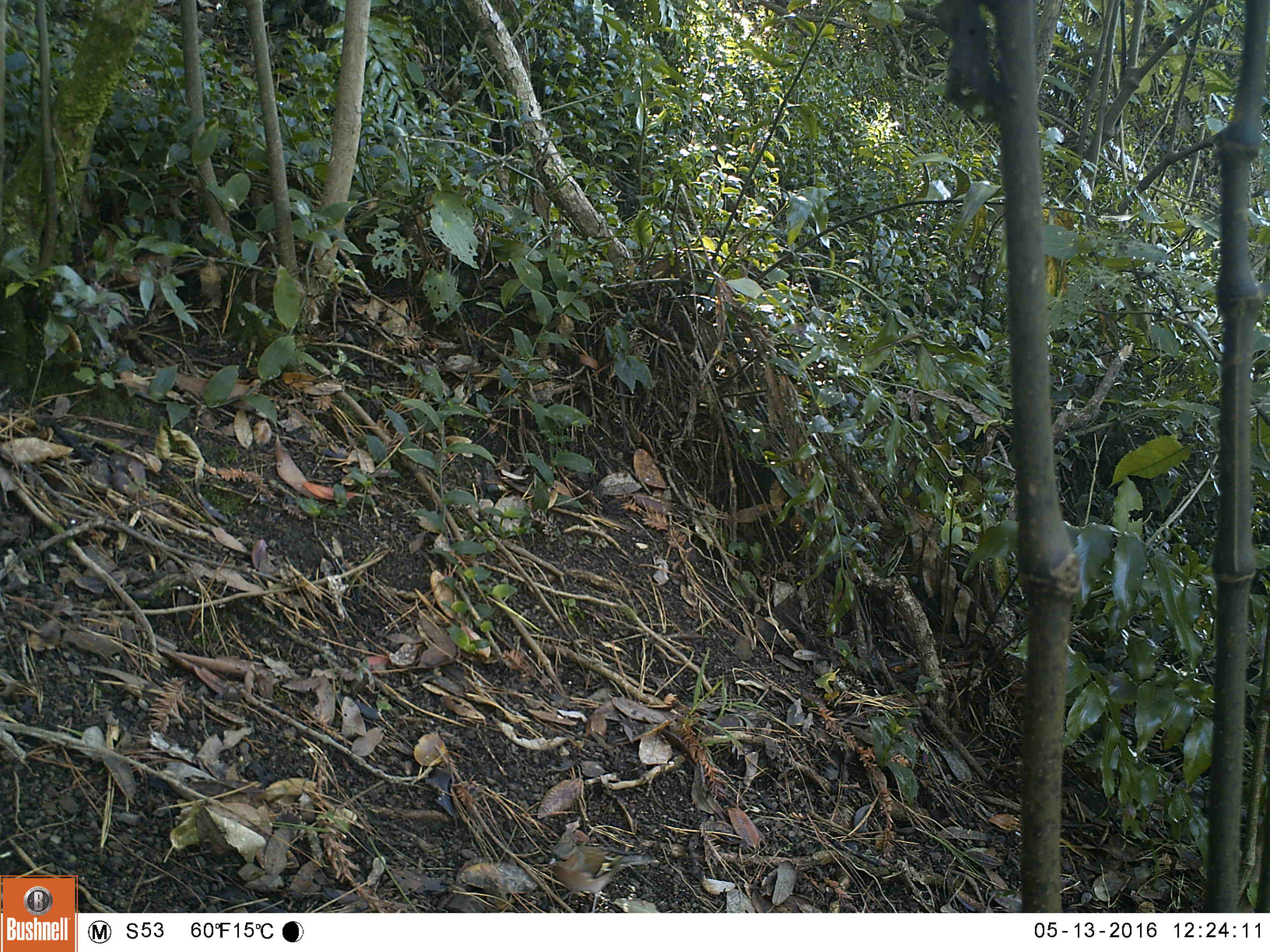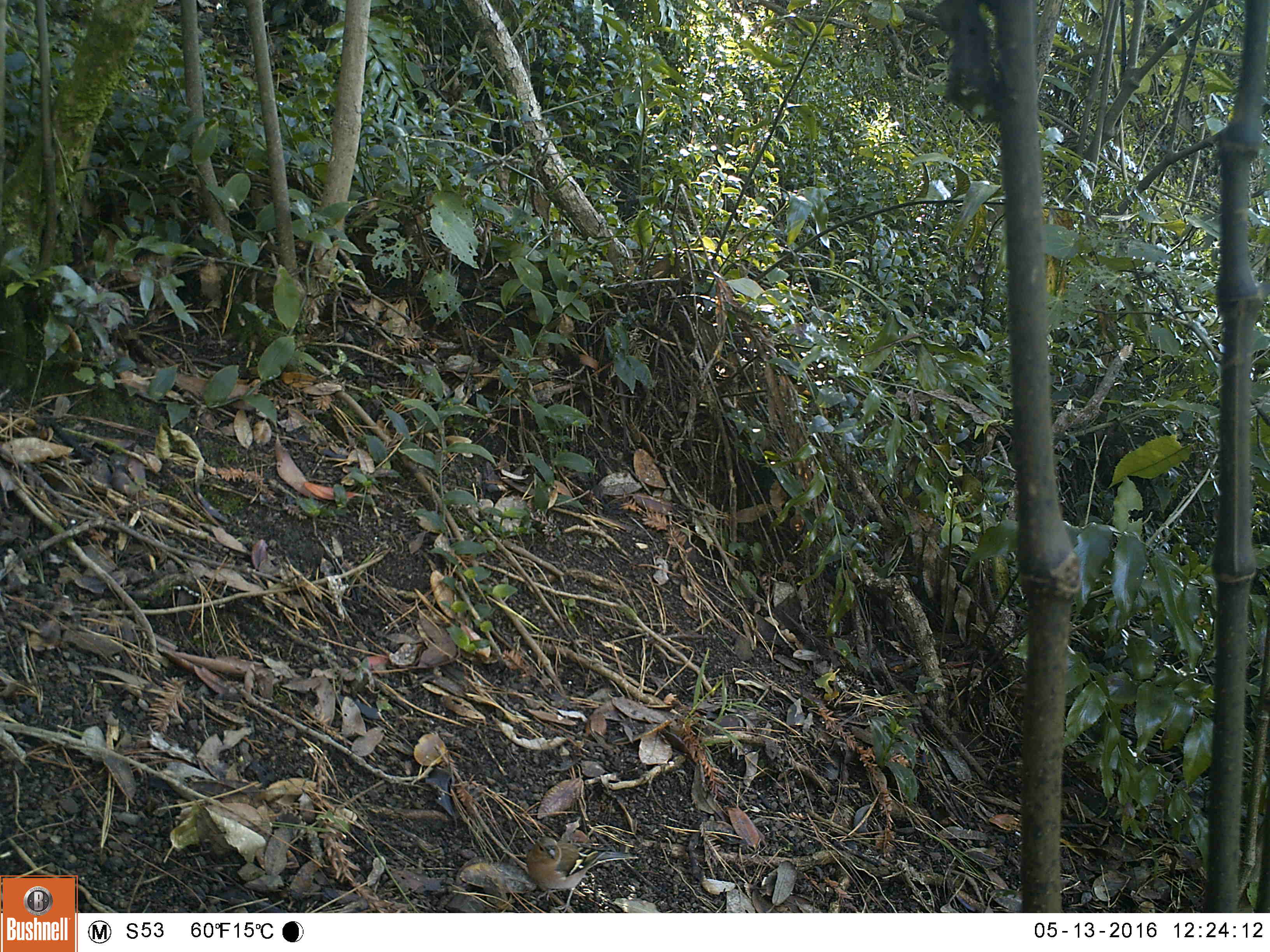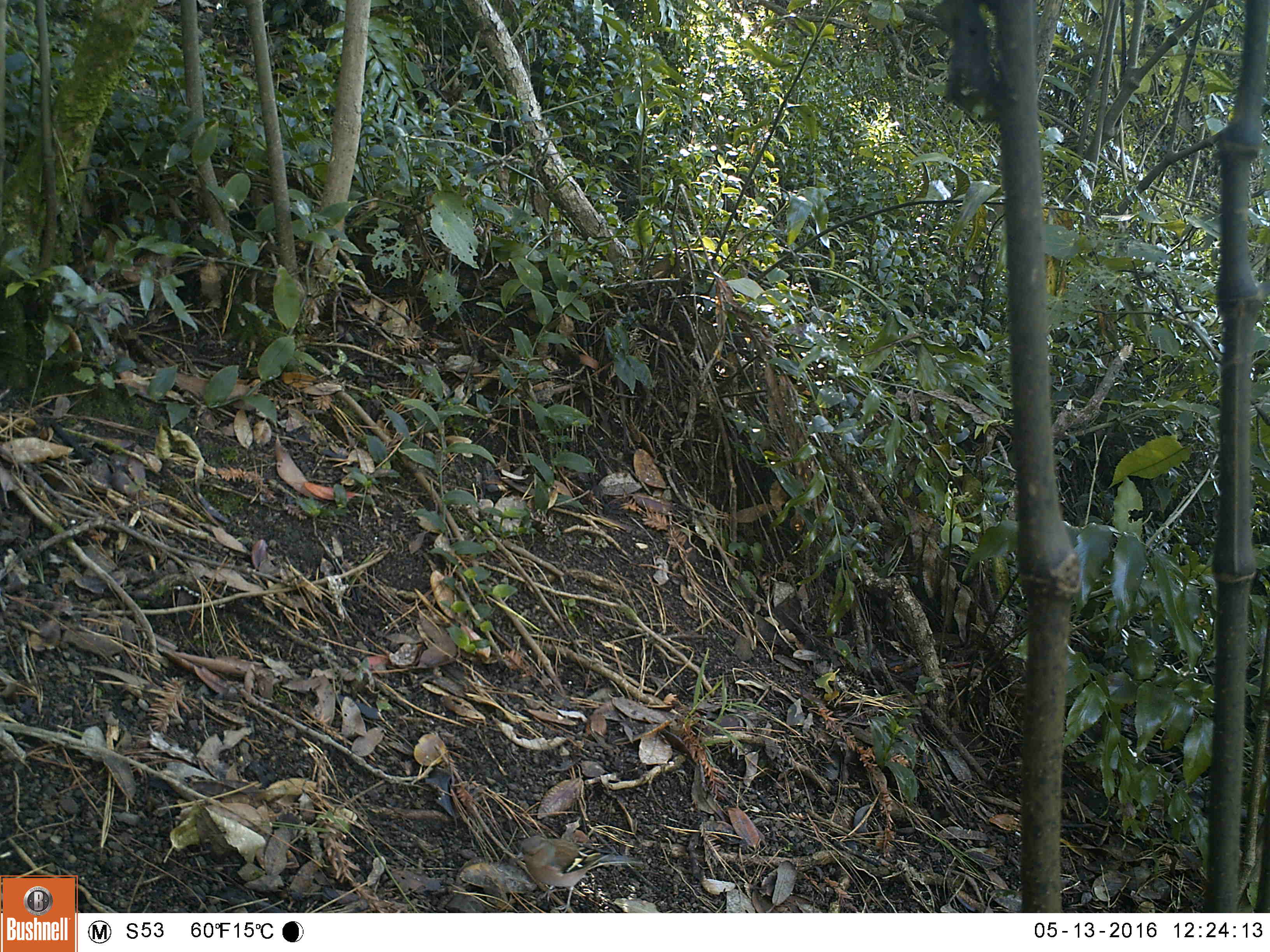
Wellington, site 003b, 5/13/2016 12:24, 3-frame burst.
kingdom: Animalia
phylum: Chordata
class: Aves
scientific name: Aves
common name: bird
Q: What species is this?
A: Bird (Aves).